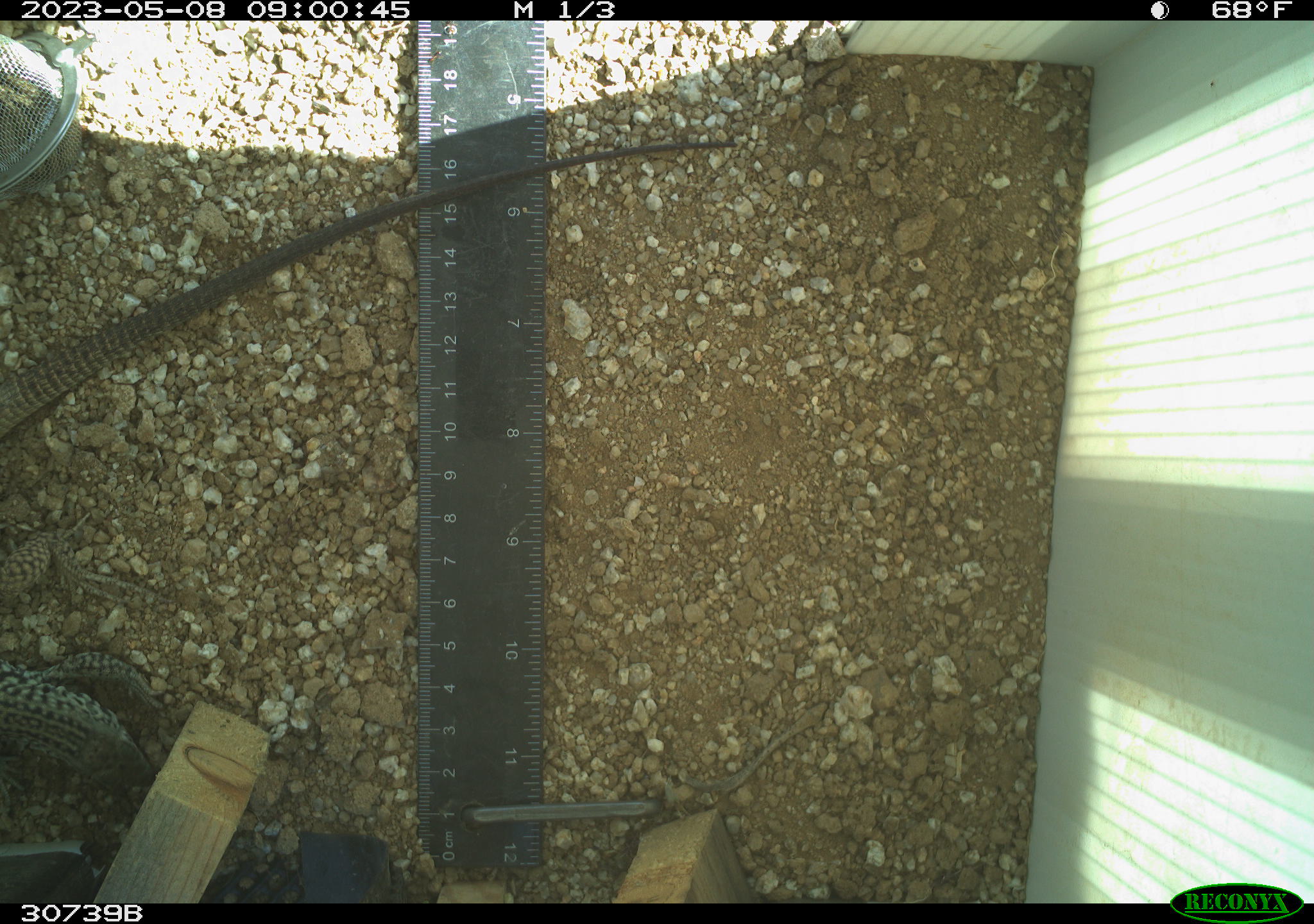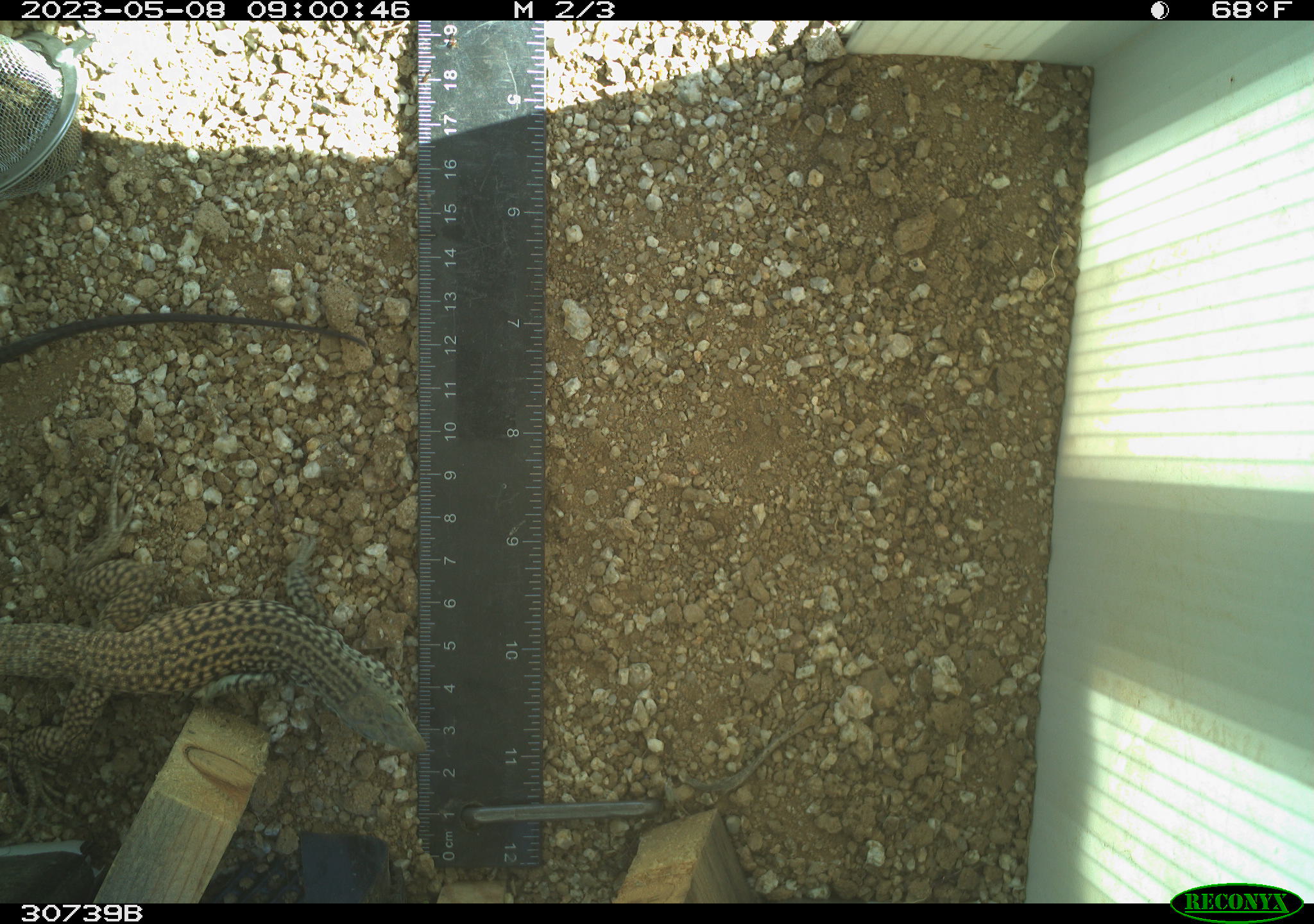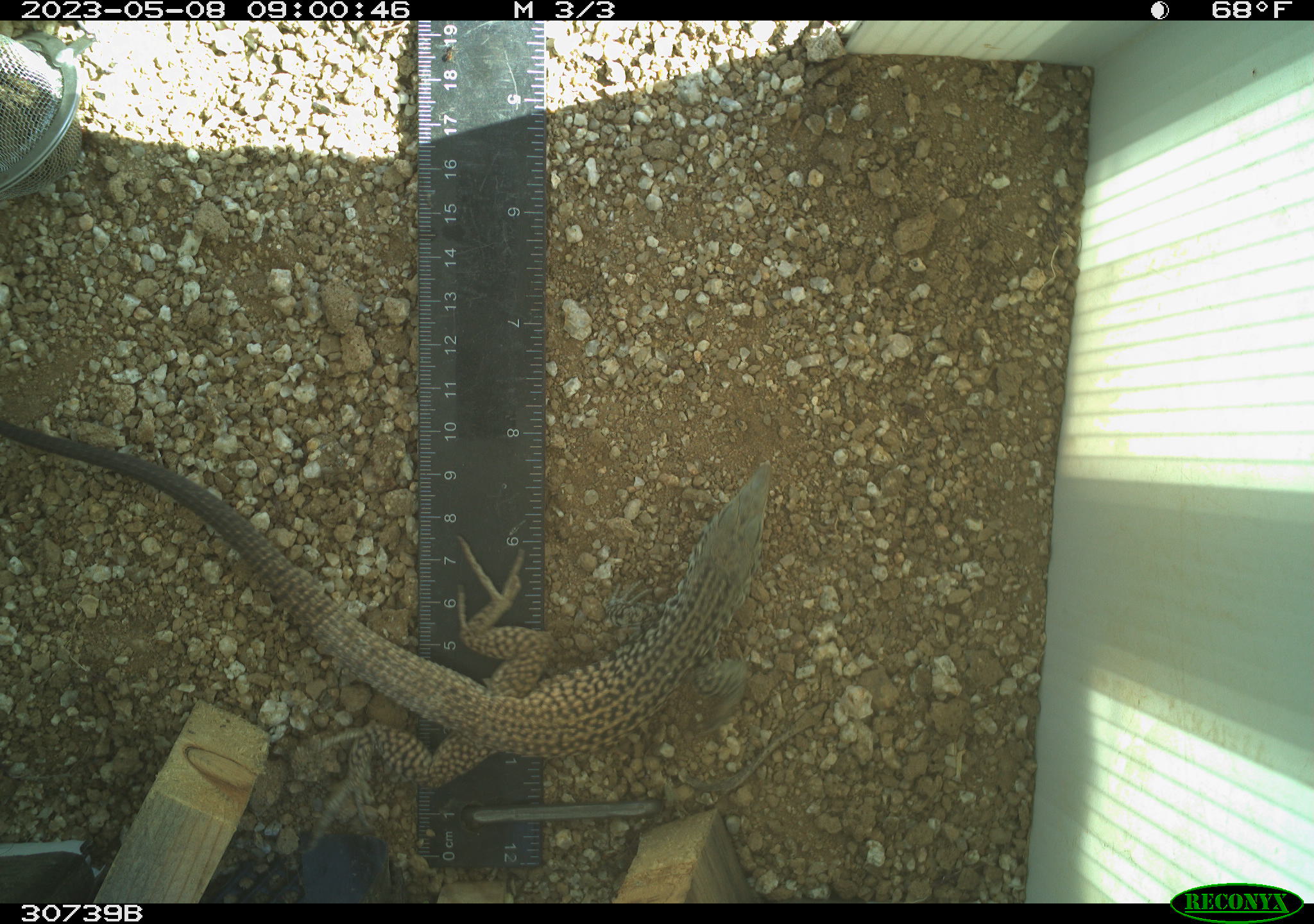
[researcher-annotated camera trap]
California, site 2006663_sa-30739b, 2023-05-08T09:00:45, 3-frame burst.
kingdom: Animalia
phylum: Chordata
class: Reptilia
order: Squamata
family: Teiidae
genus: Aspidoscelis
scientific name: Aspidoscelis tigris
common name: western whiptail